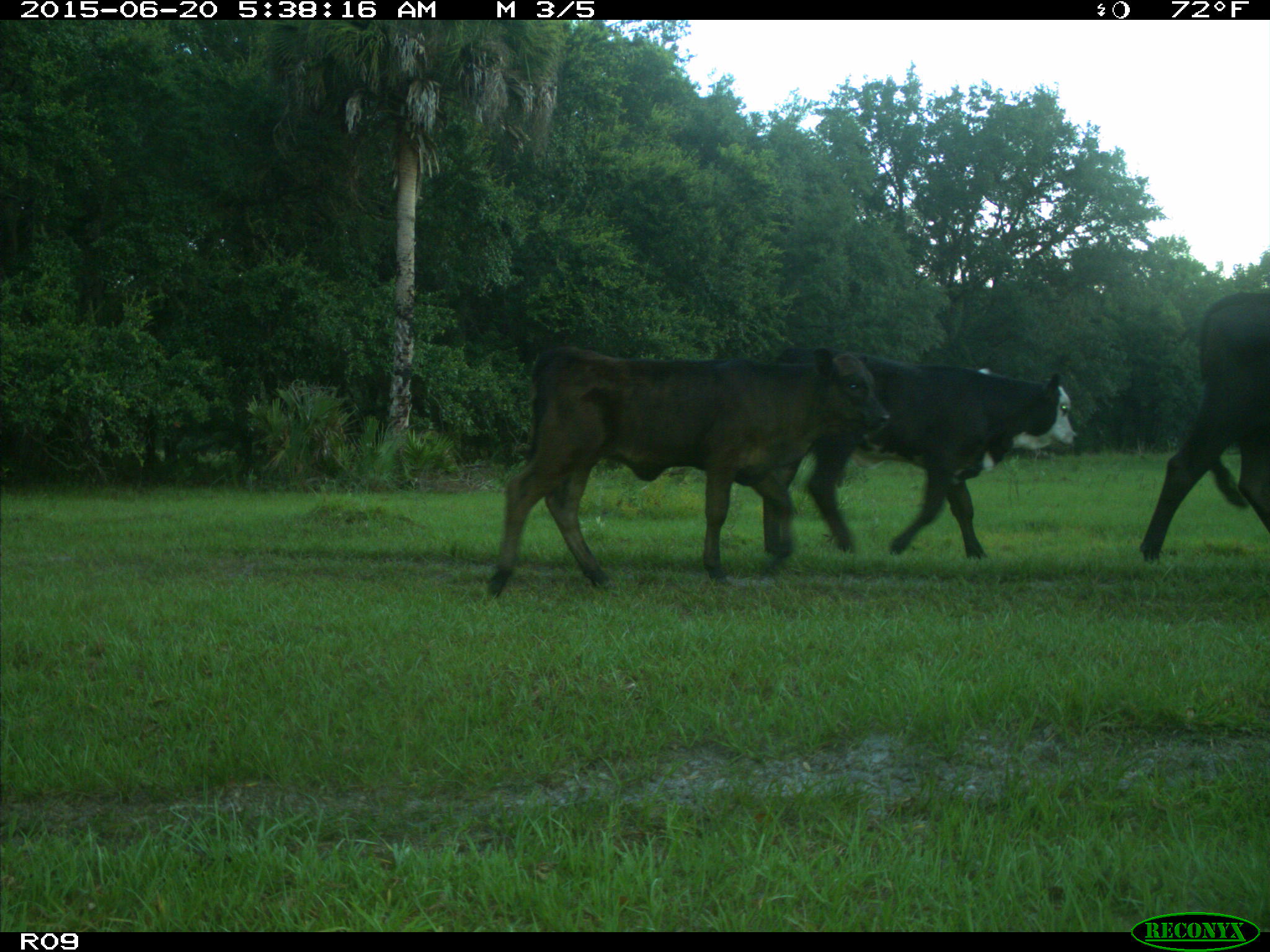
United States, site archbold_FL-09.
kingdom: Animalia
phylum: Chordata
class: Mammalia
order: Artiodactyla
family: Bovidae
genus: Bos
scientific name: Bos taurus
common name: domestic cow